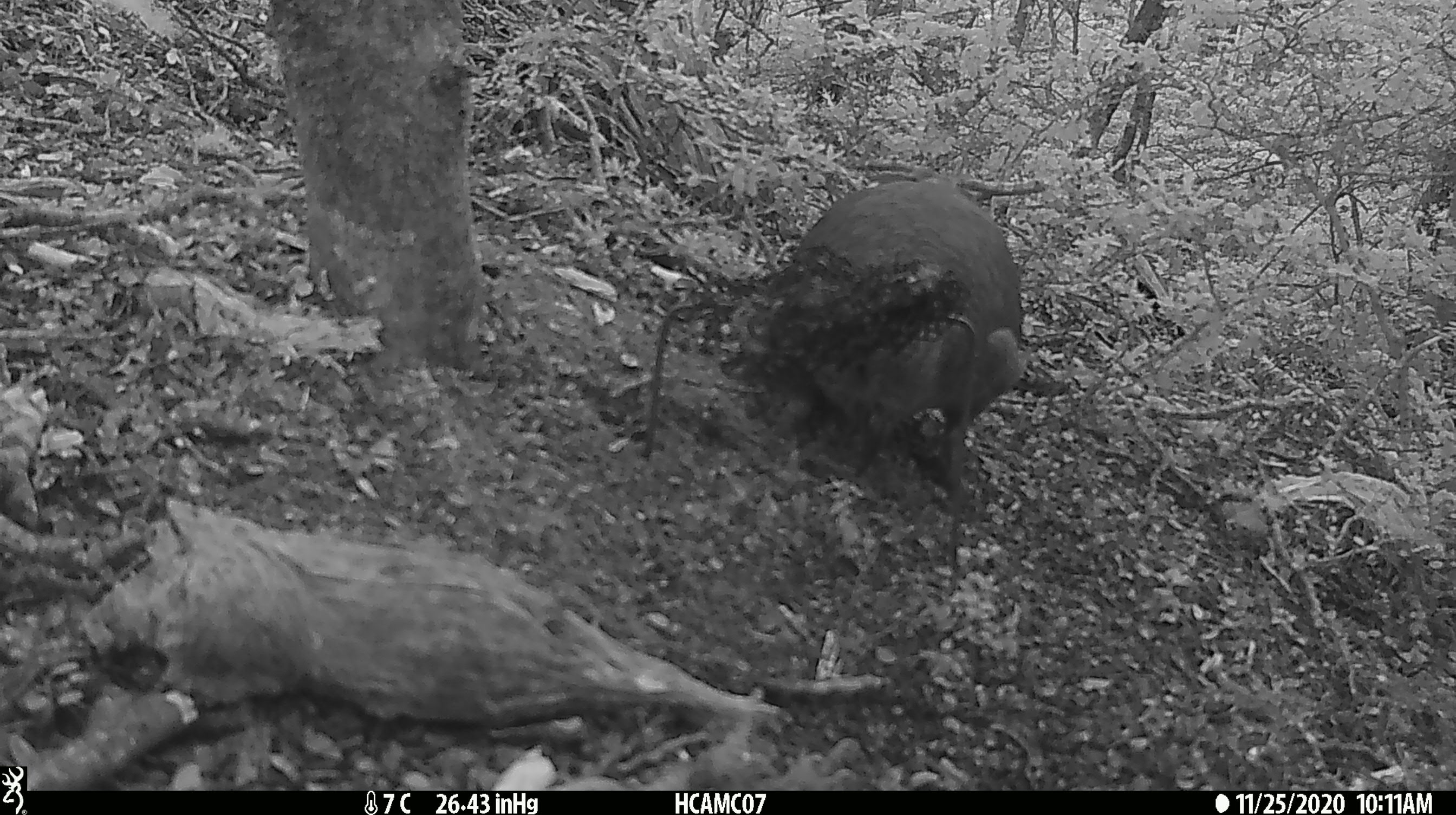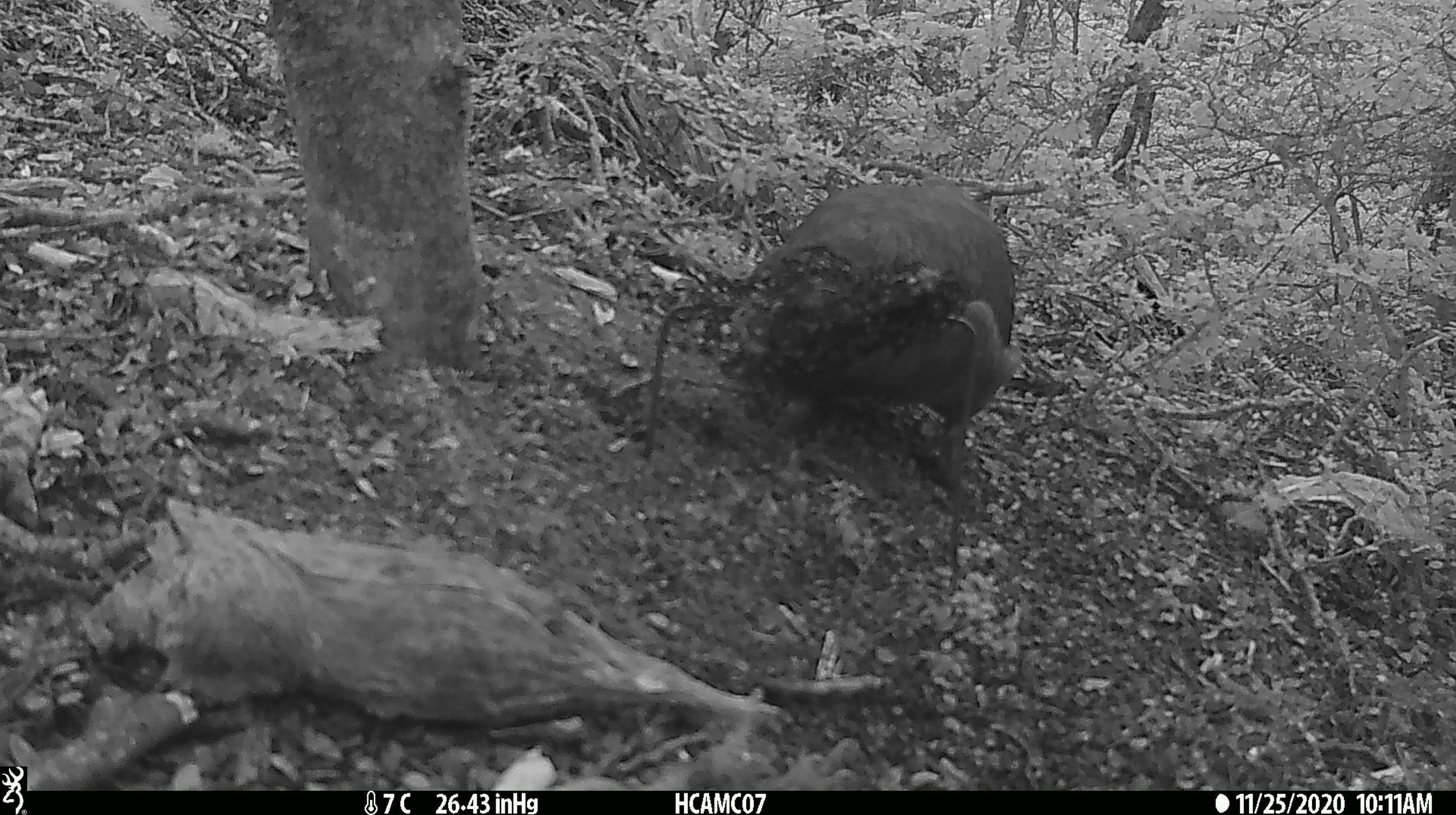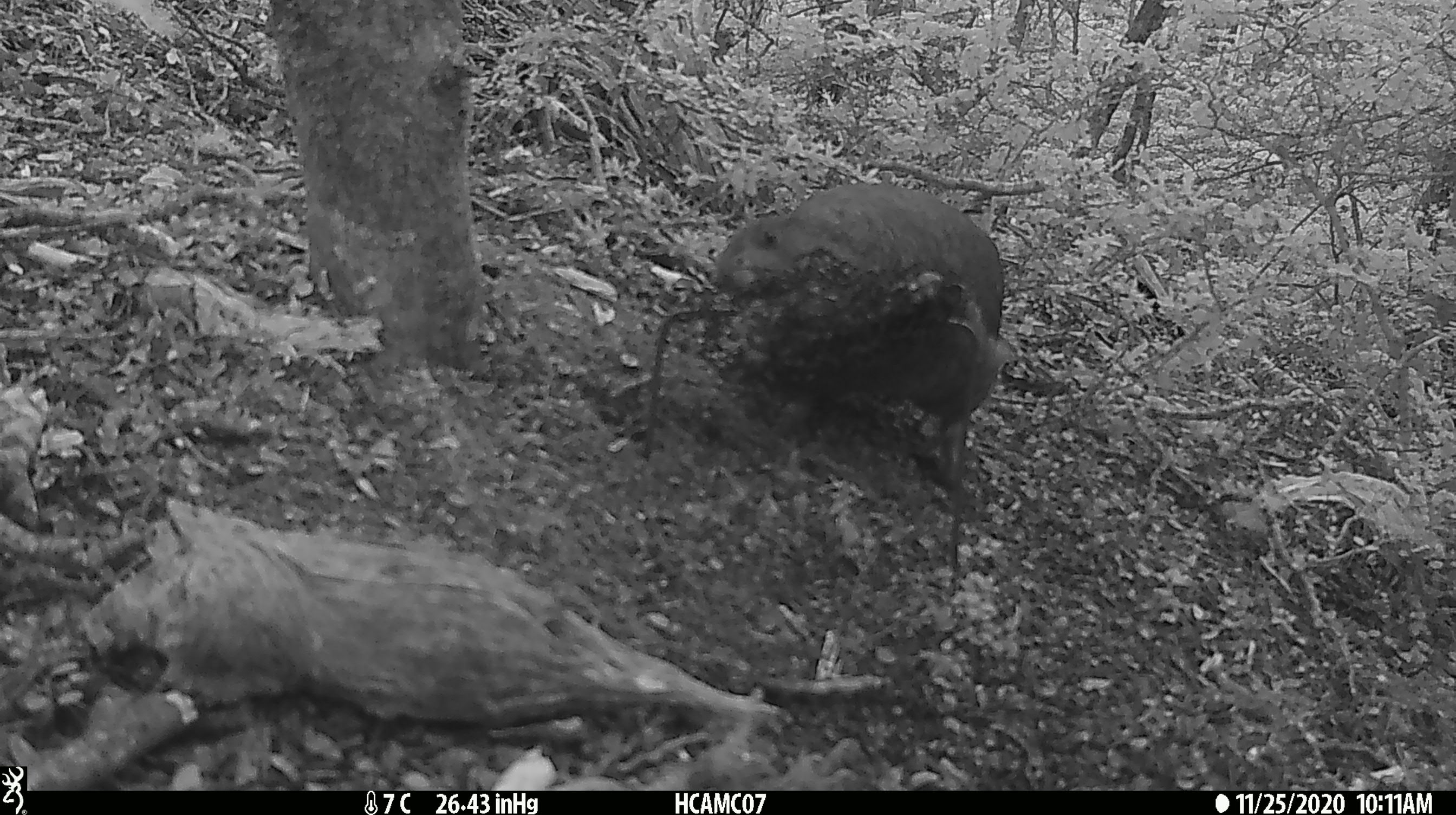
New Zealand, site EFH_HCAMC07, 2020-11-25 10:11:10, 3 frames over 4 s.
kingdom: Animalia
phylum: Chordata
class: Aves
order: Psittaciformes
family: Strigopidae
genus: Nestor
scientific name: Nestor notabilis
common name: kea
Kea (Nestor notabilis).